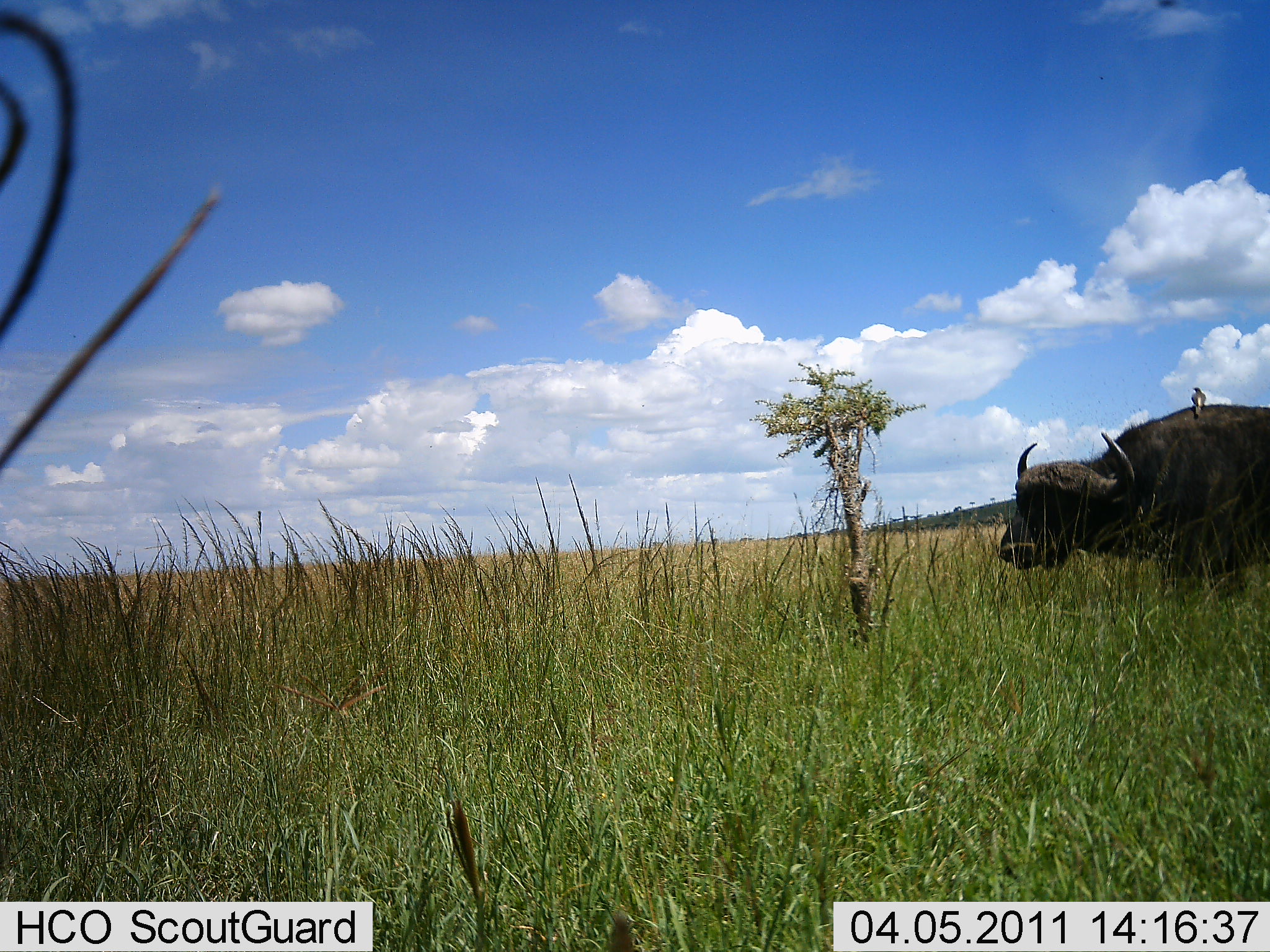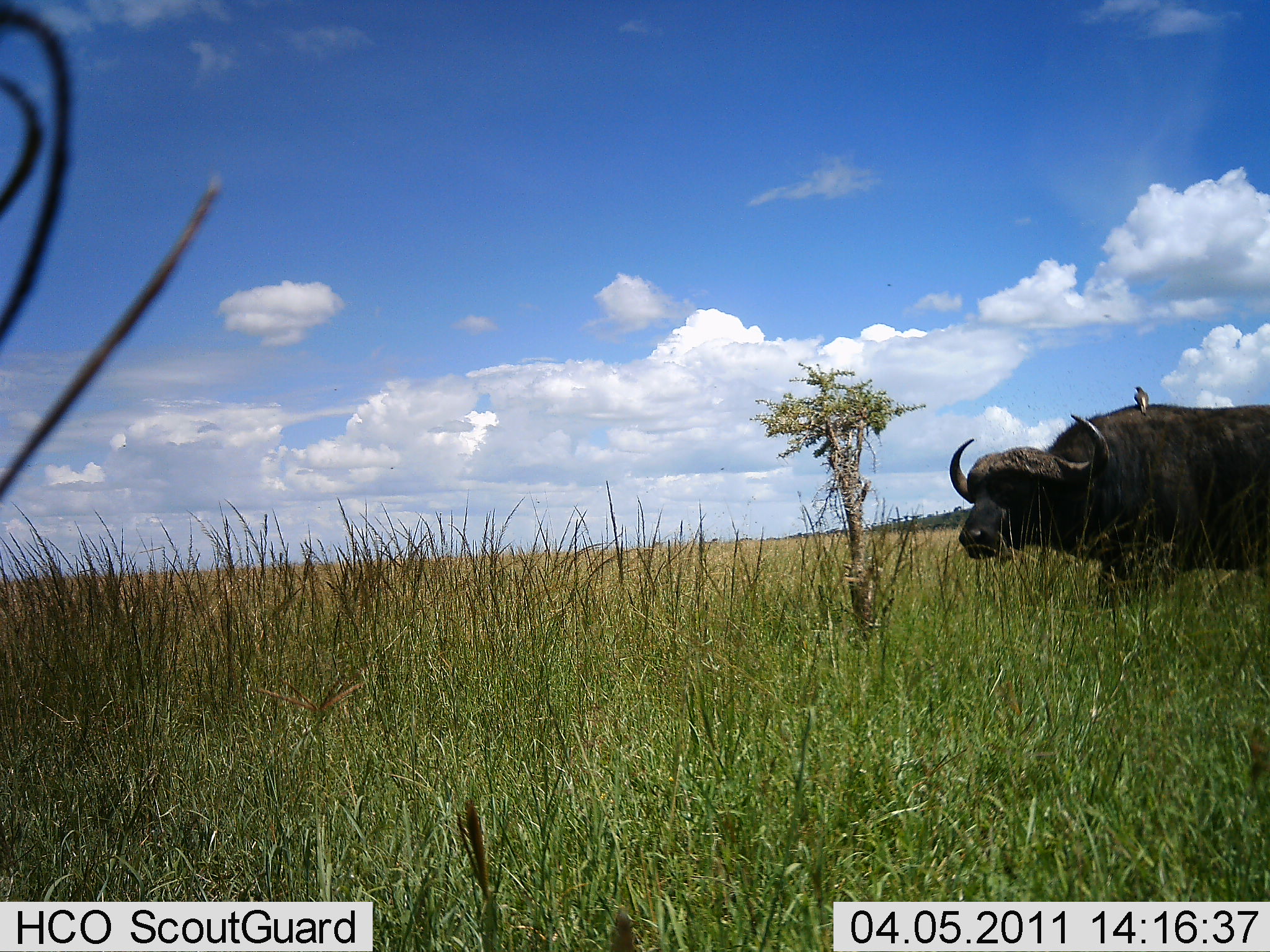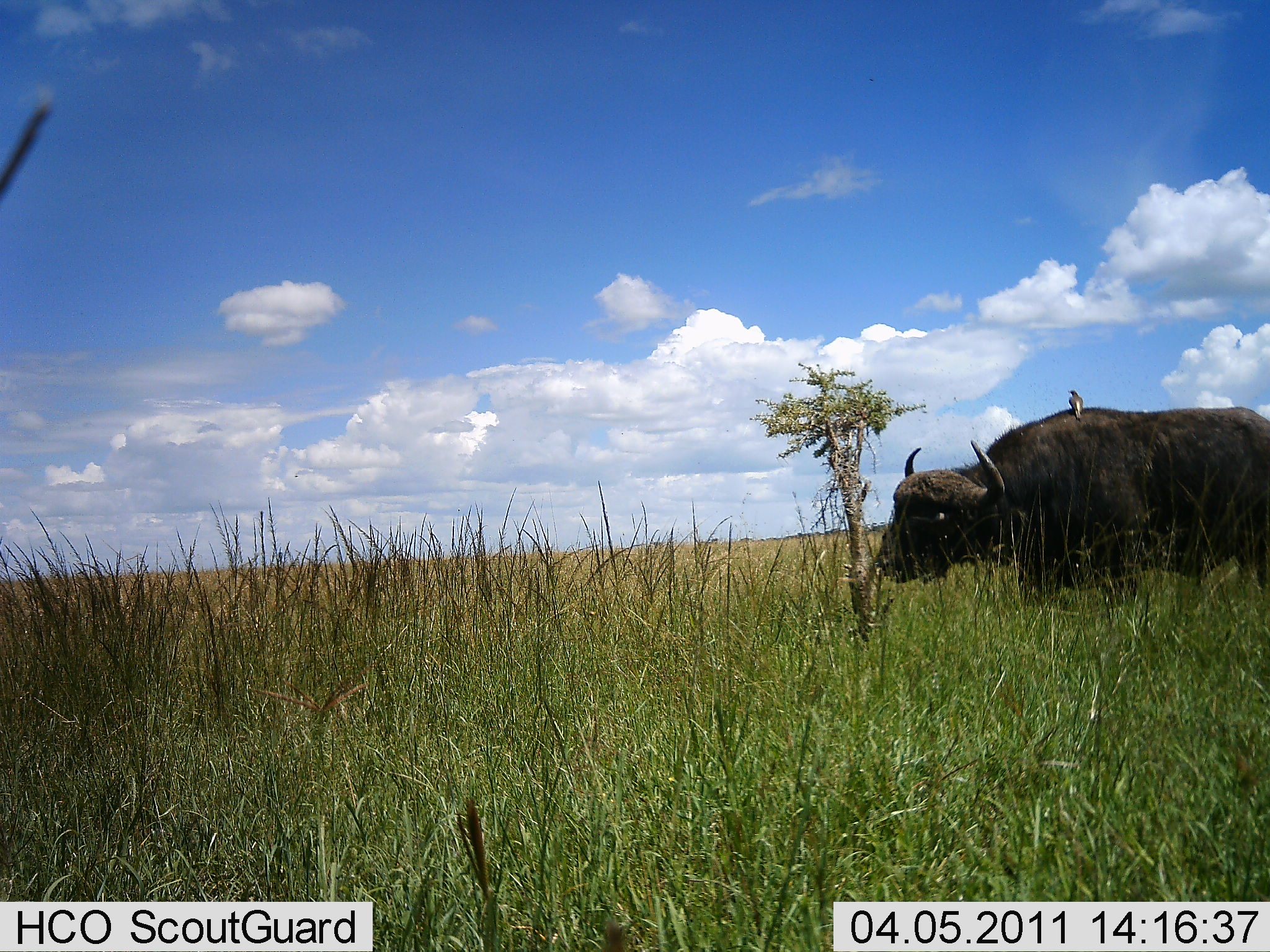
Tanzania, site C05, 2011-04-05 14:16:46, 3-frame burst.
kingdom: Animalia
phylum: Chordata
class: Mammalia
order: Artiodactyla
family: Bovidae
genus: Syncerus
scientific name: Syncerus caffer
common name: cape buffalo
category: buffalo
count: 1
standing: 17%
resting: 0%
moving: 94%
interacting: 0%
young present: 0%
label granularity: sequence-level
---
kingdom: Animalia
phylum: Chordata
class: Aves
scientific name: Aves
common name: bird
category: otherbird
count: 1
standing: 60%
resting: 40%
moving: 10%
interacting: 0%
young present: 0%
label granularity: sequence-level